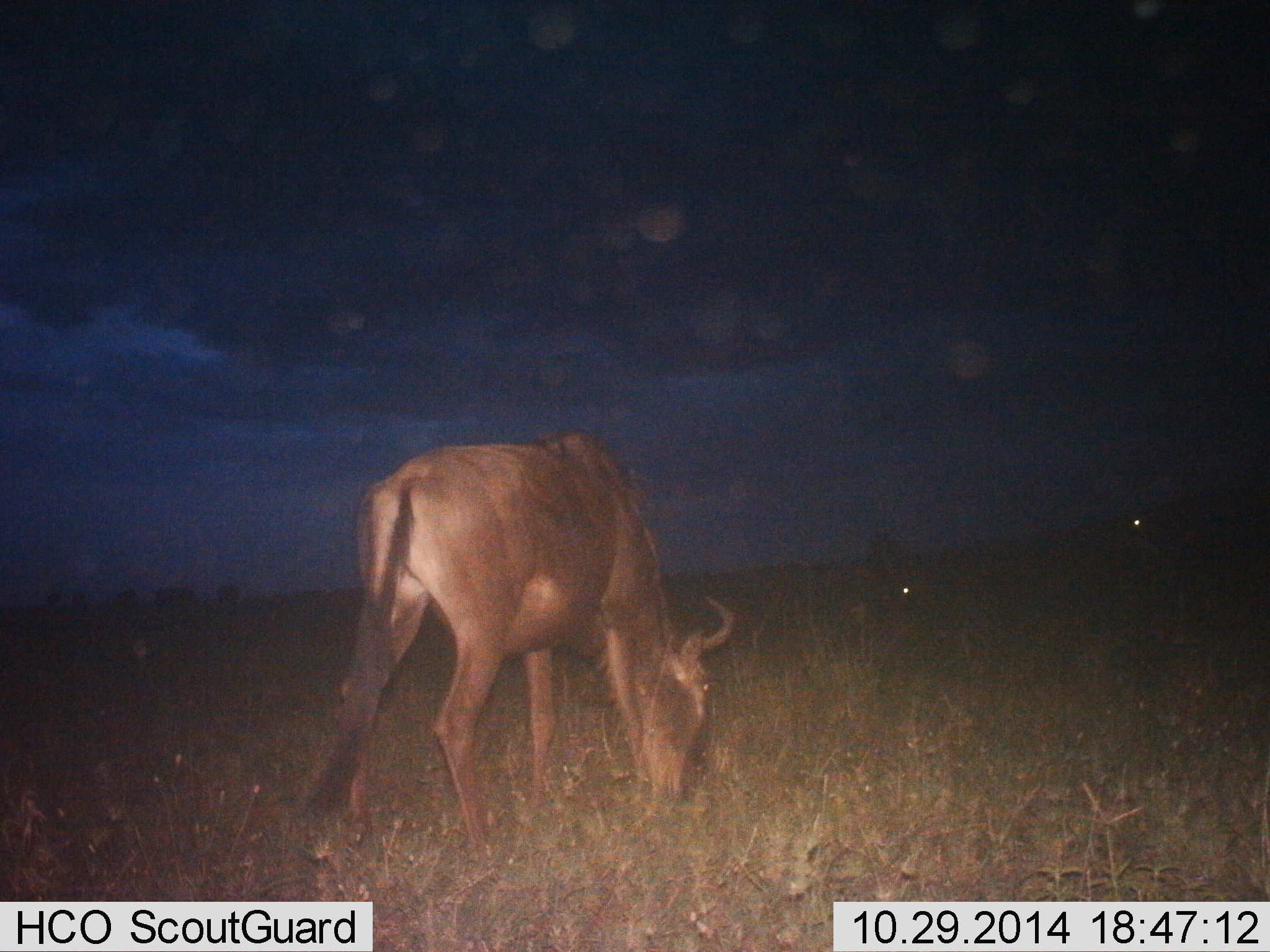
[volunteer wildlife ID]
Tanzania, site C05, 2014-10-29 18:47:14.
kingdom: Animalia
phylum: Chordata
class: Mammalia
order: Artiodactyla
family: Bovidae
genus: Connochaetes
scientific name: Connochaetes taurinus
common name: blue wildebeest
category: wildebeest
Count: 3.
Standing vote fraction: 50%.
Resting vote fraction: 0%.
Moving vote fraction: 10%.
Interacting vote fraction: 0%.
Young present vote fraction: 0%.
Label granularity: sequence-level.